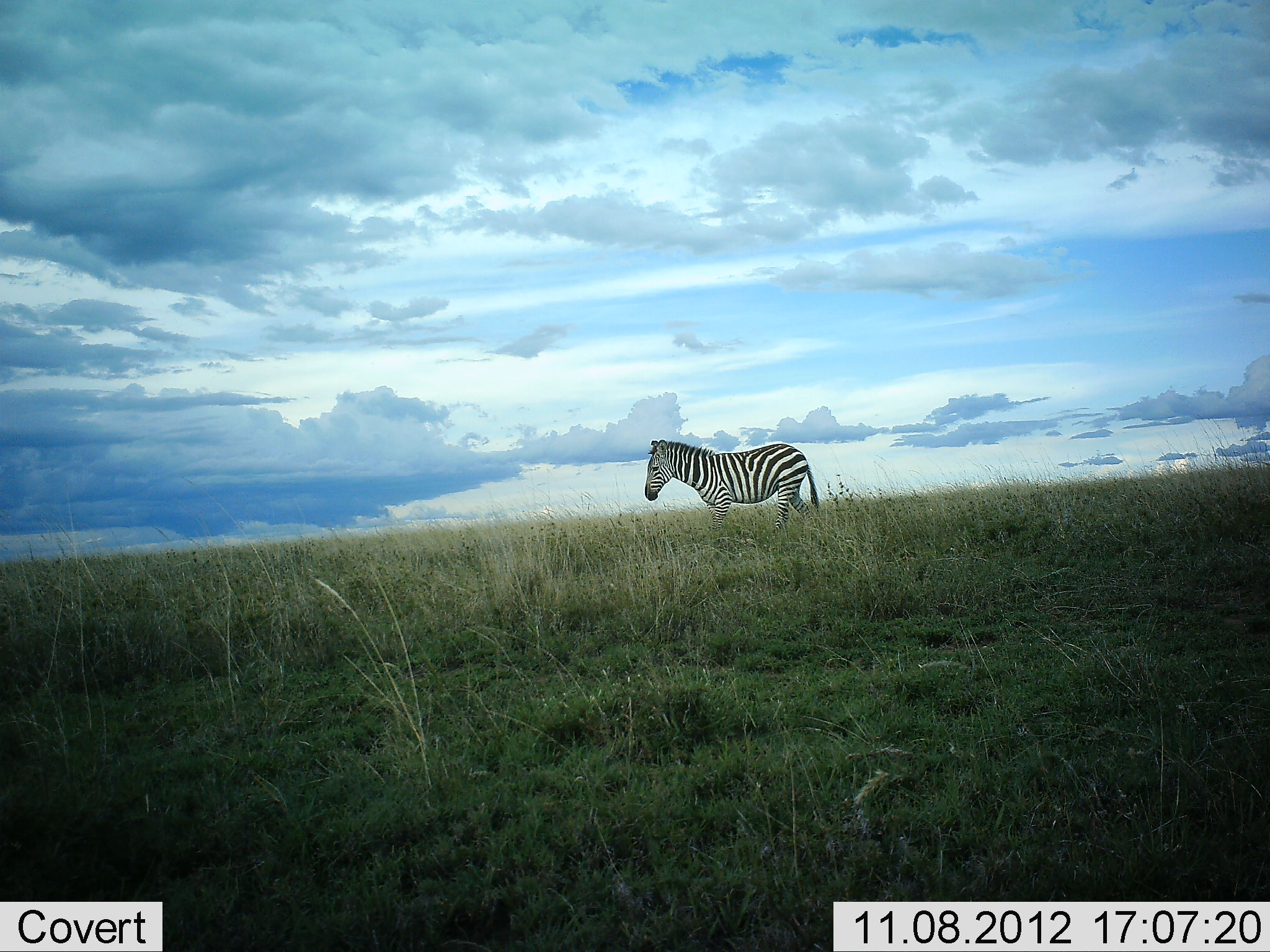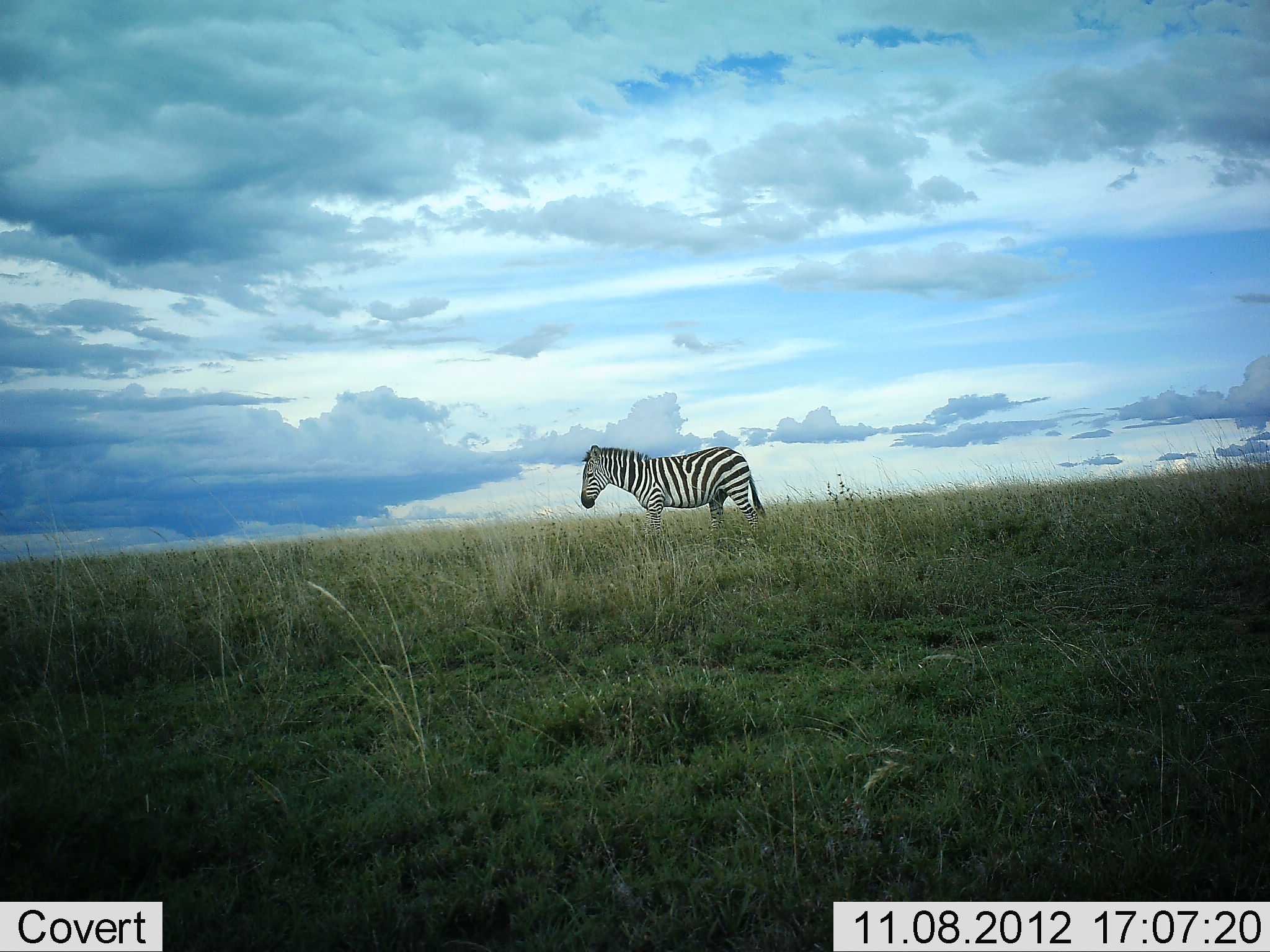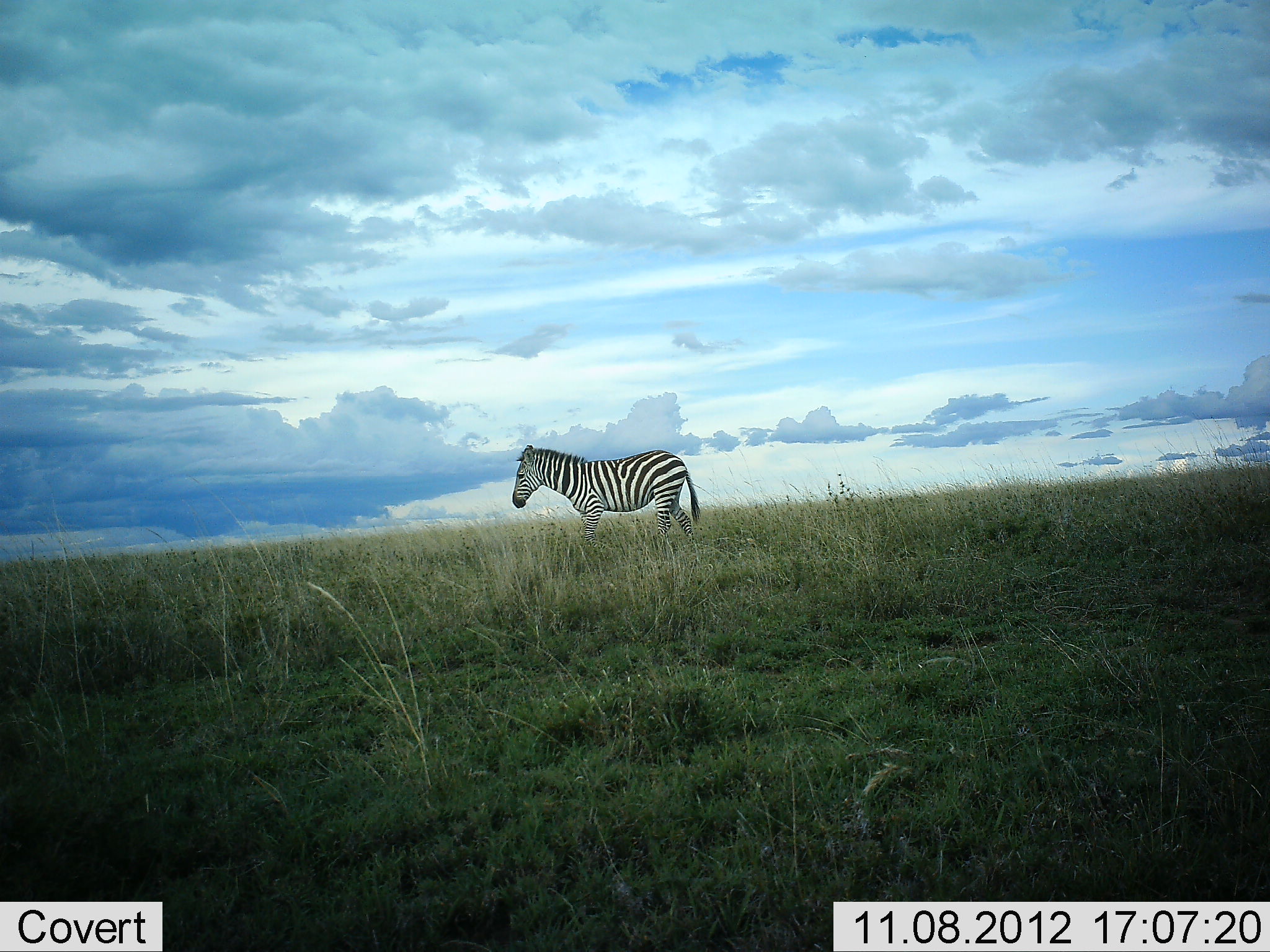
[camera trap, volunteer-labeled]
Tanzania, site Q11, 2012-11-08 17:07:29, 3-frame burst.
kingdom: Animalia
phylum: Chordata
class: Mammalia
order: Perissodactyla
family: Equidae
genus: Equus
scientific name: Equus quagga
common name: plains zebra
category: zebra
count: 1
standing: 20%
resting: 0%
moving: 80%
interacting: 0%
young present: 0%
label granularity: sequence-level